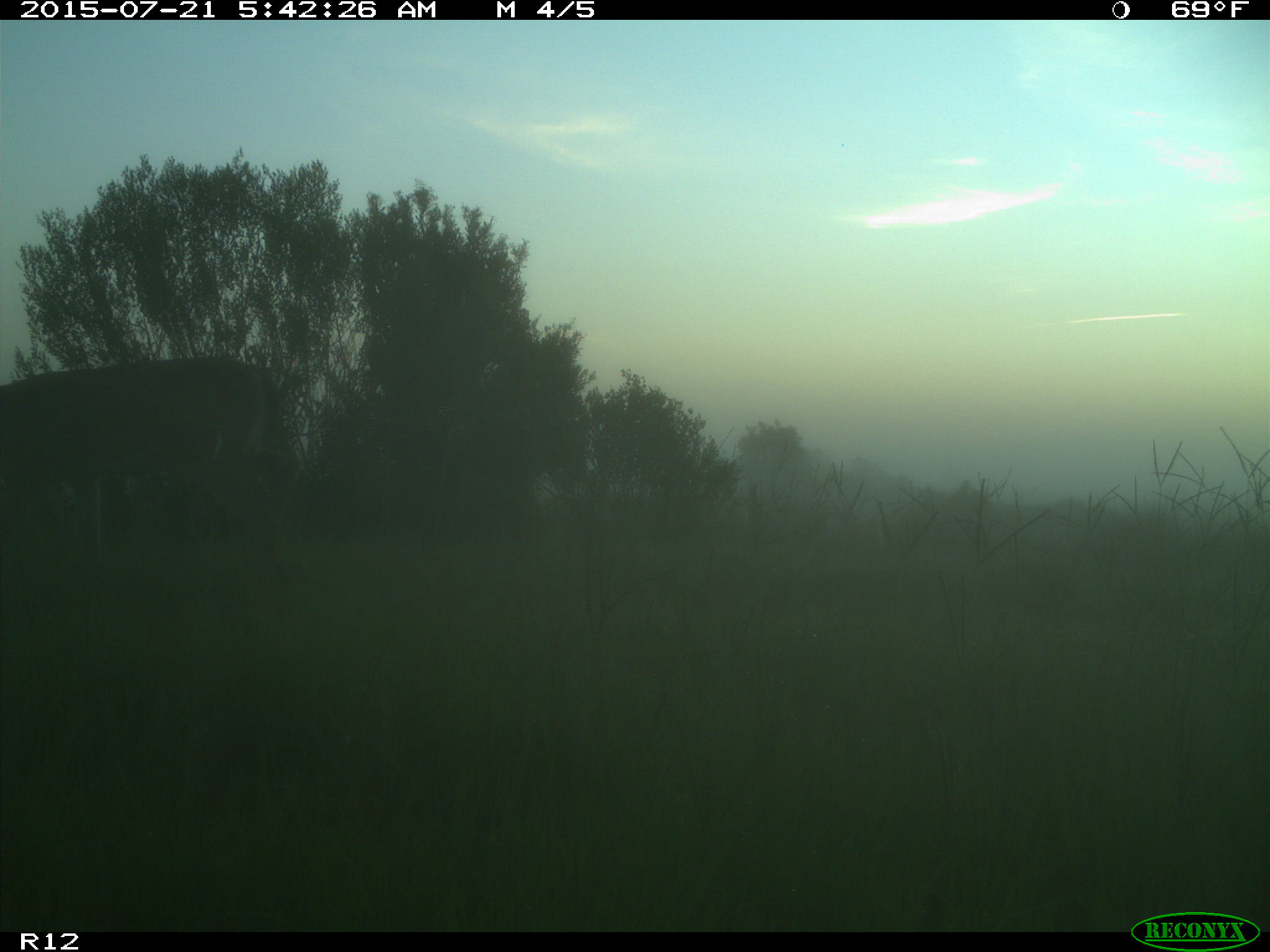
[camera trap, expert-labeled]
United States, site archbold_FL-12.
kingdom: Animalia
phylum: Chordata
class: Mammalia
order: Artiodactyla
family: Cervidae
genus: Odocoileus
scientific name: Odocoileus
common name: deer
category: unidentified deer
Unidentified deer (deer) (Odocoileus).